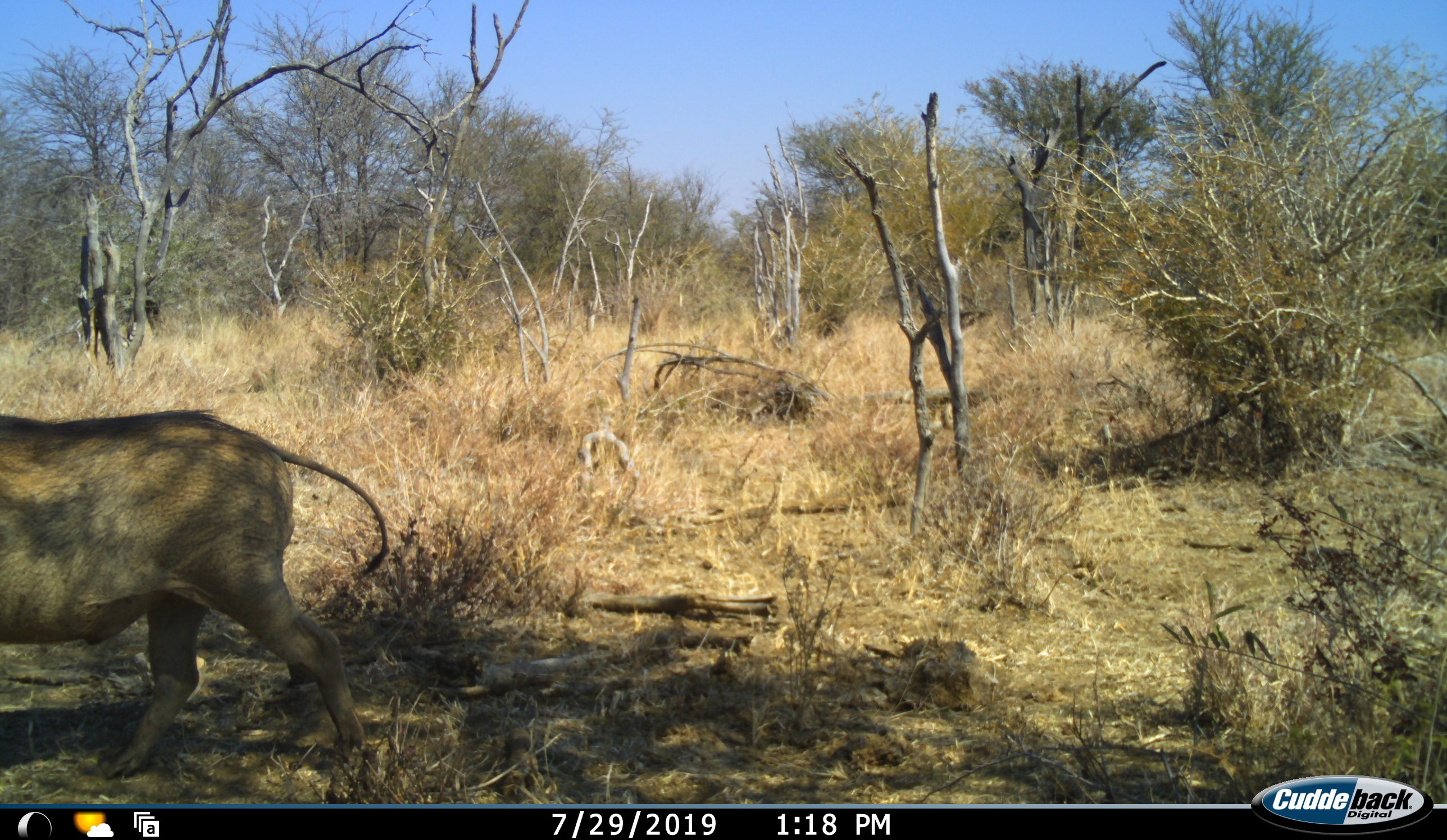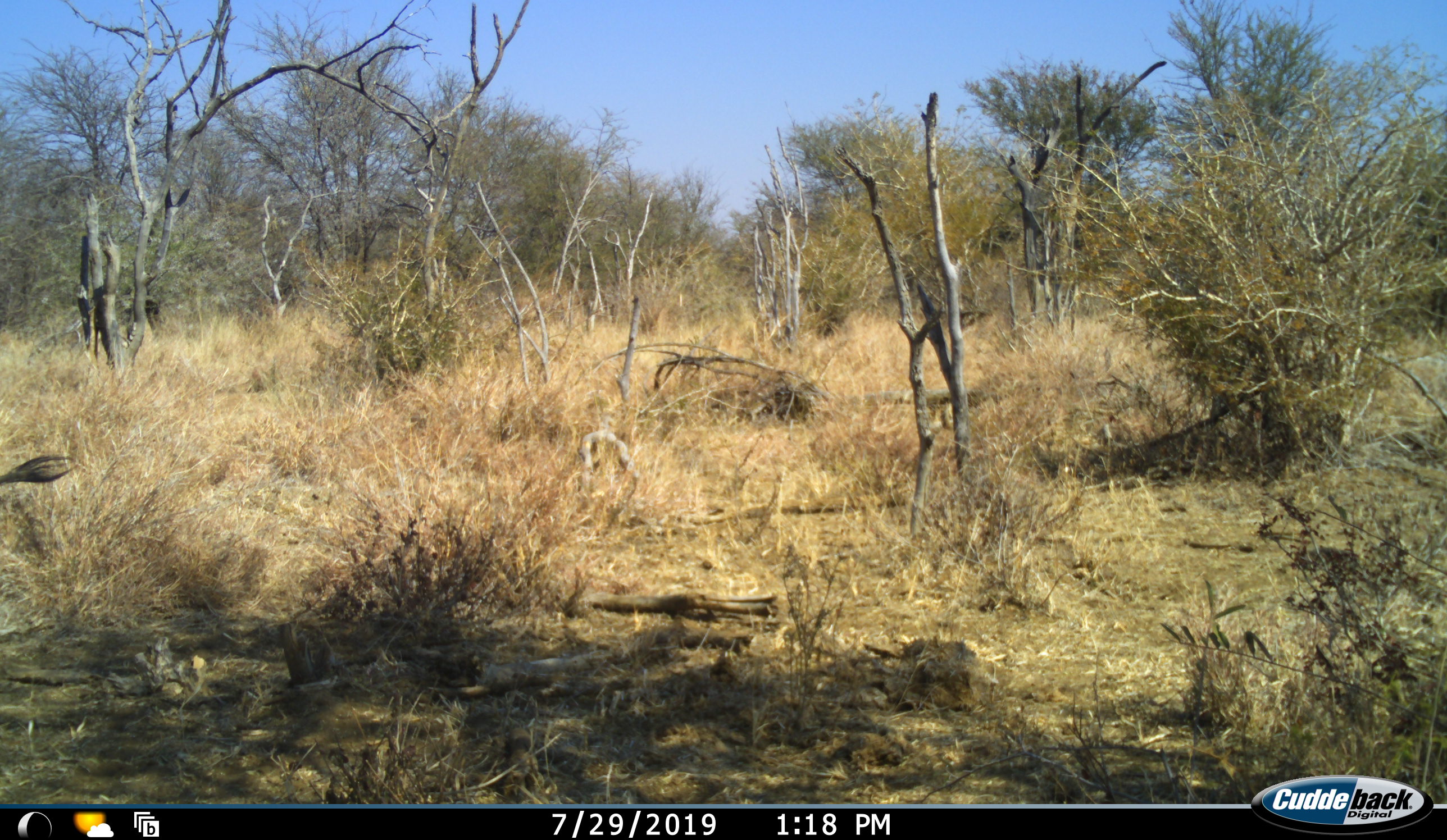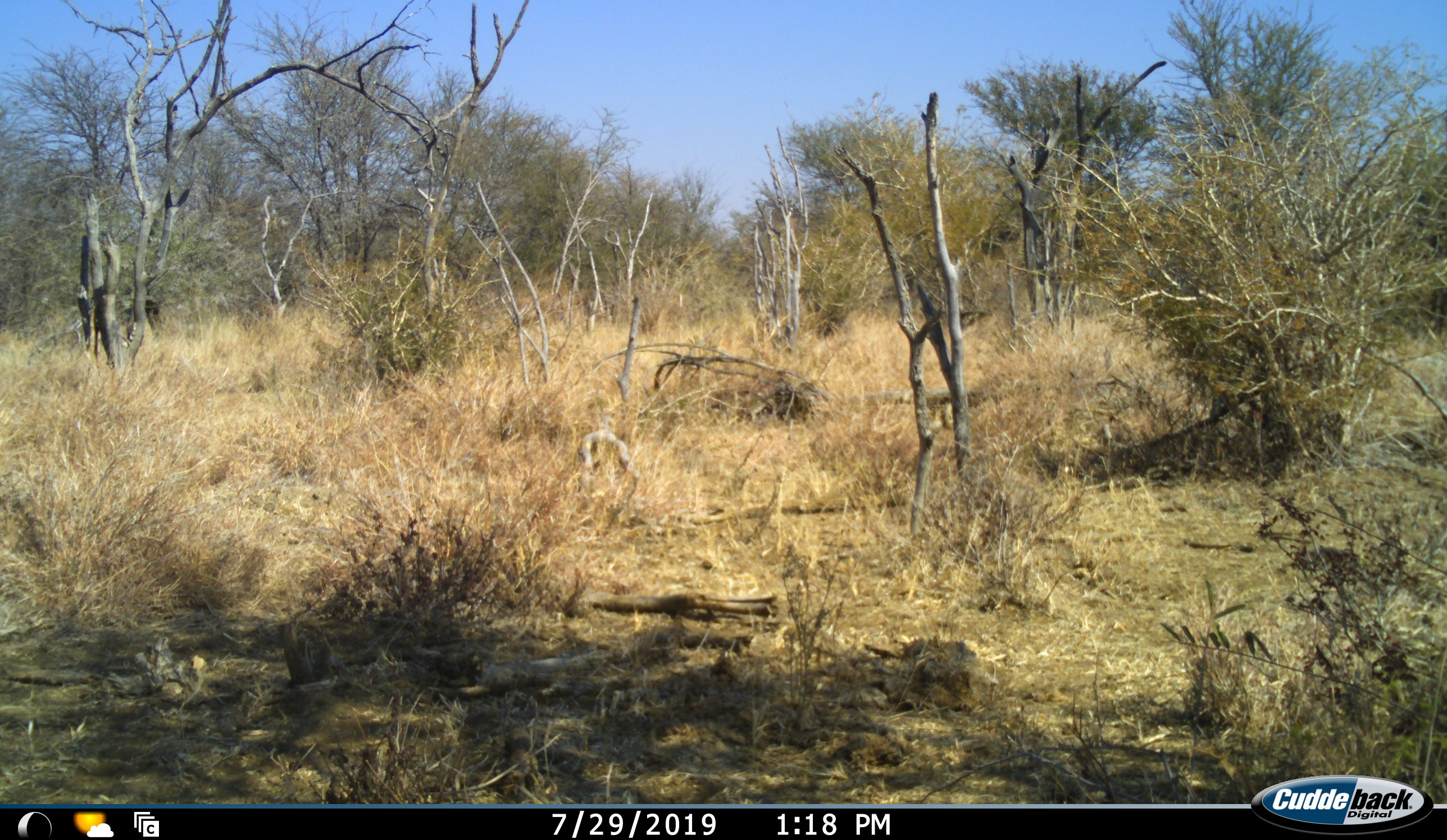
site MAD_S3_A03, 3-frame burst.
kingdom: Animalia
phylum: Chordata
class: Mammalia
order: Artiodactyla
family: Suidae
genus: Phacochoerus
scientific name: Phacochoerus africanus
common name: warthog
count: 1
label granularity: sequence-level